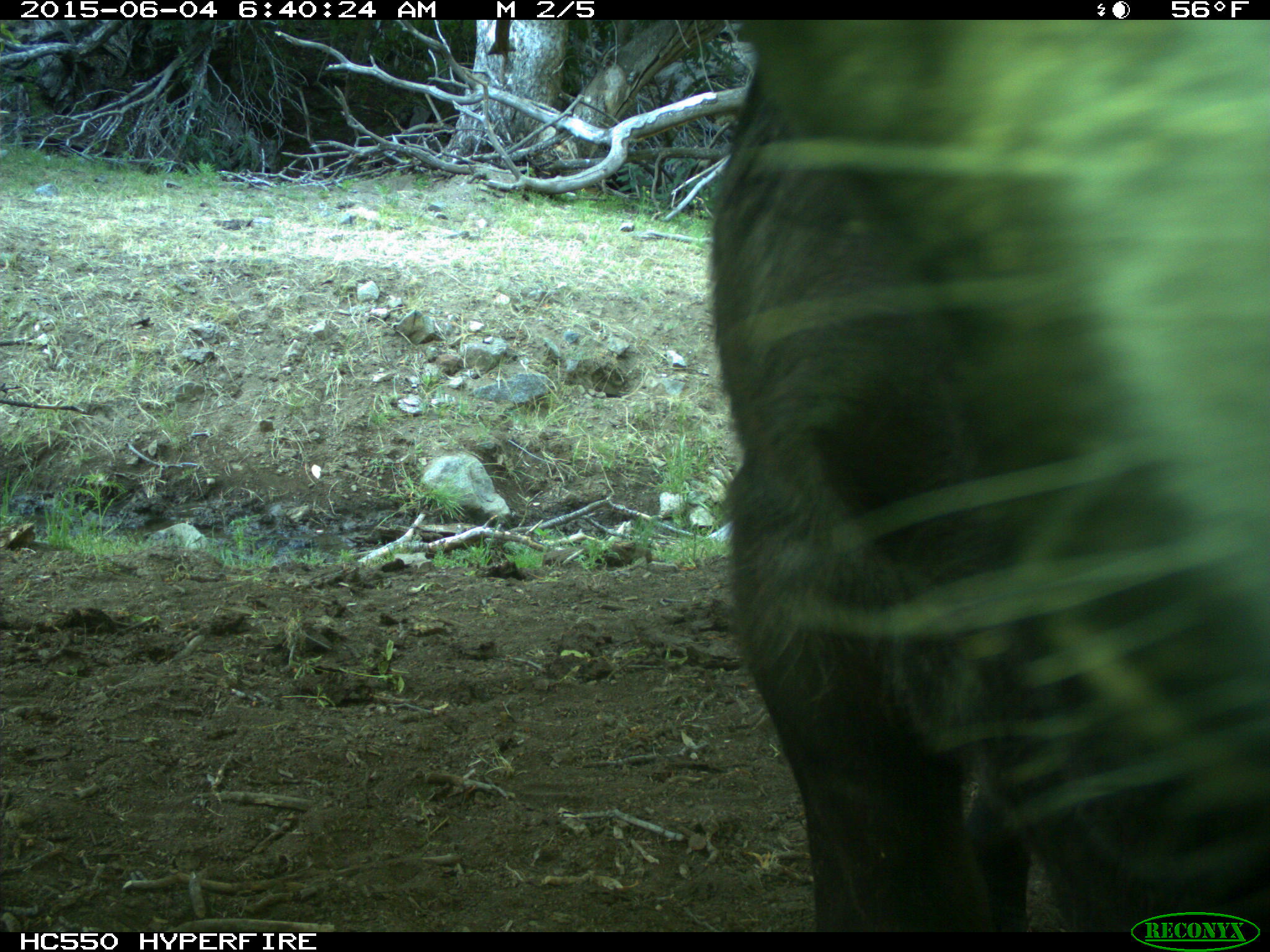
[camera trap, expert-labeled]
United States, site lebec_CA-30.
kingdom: Animalia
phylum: Chordata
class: Mammalia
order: Artiodactyla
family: Bovidae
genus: Bos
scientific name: Bos taurus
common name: domestic cow